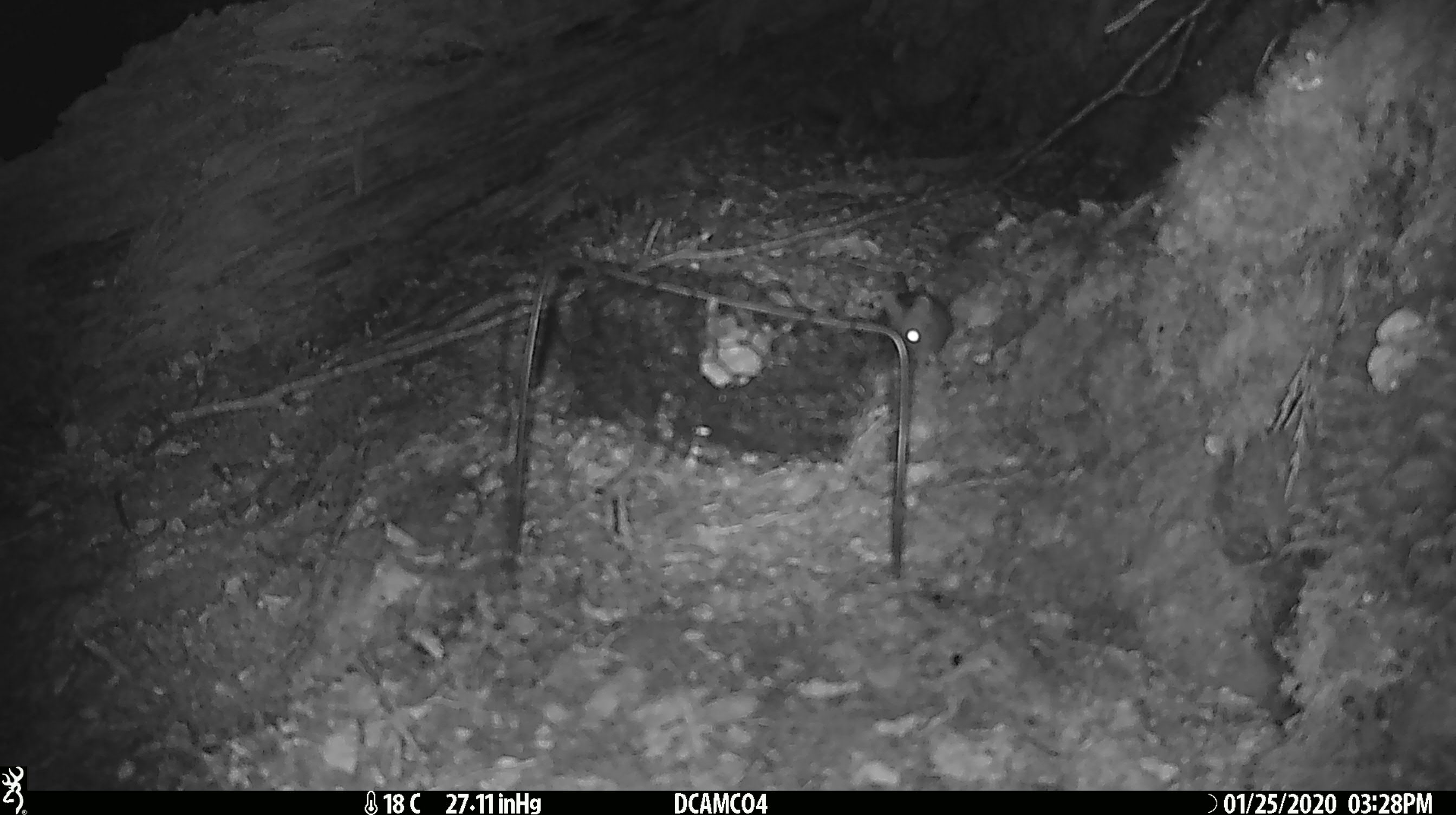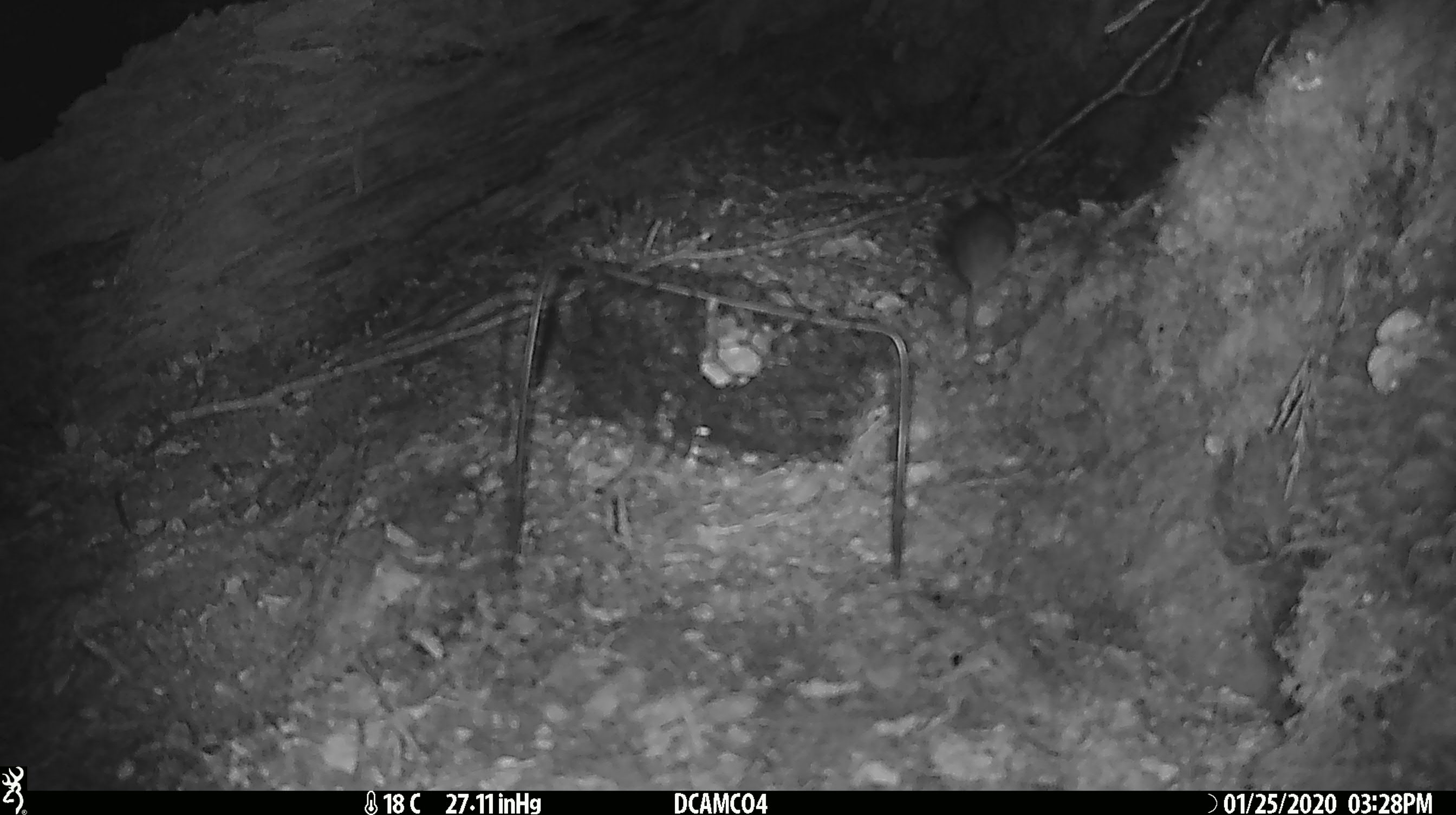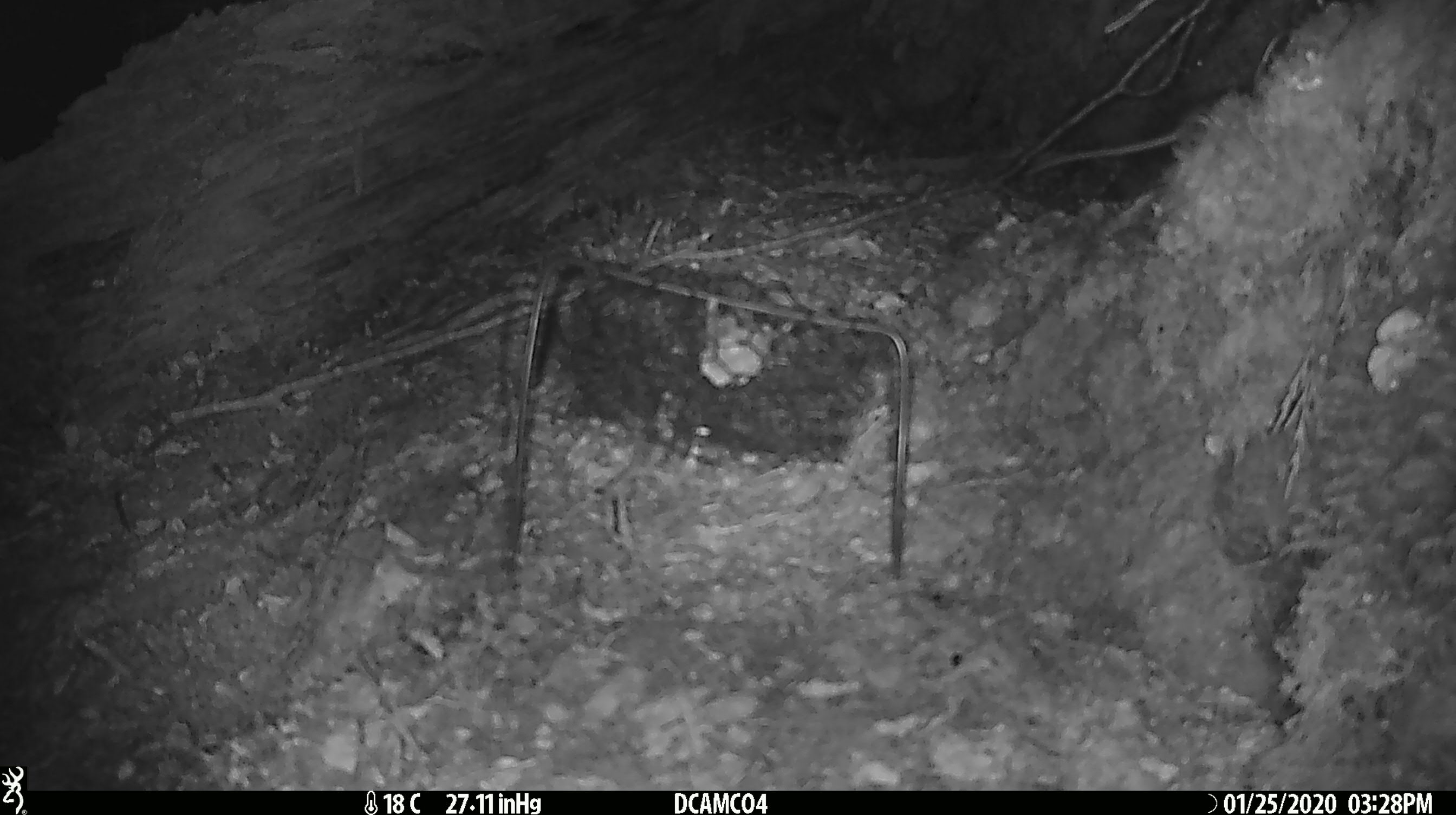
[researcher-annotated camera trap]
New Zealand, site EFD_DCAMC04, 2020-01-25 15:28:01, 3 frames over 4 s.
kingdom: Animalia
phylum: Chordata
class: Mammalia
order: Rodentia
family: Muridae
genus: Mus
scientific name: Mus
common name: mouse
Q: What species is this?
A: Mouse (Mus).